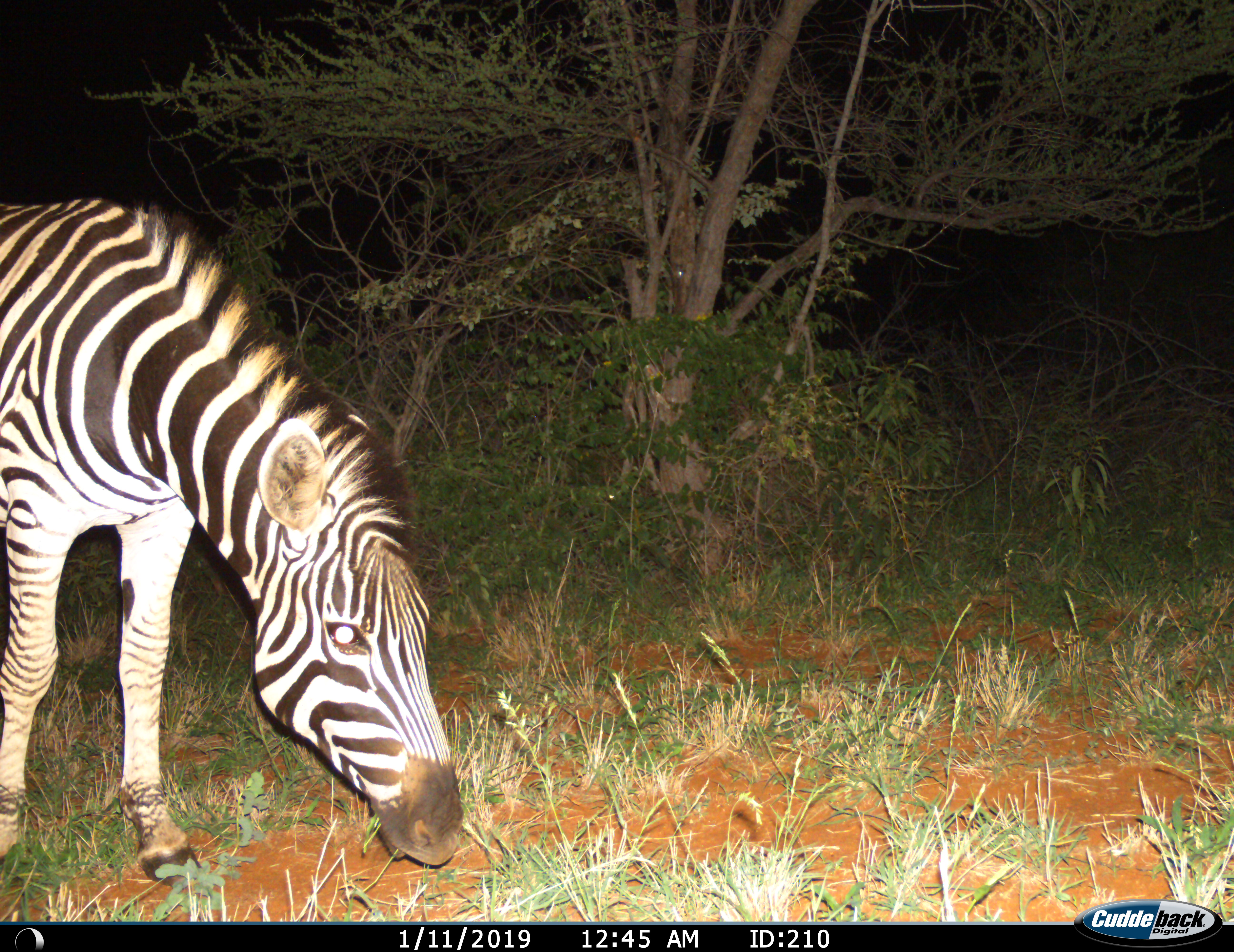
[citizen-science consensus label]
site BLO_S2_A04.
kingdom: Animalia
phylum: Chordata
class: Mammalia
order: Perissodactyla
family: Equidae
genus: Equus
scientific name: Equus quagga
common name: plains zebra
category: zebraplains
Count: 1.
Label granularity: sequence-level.